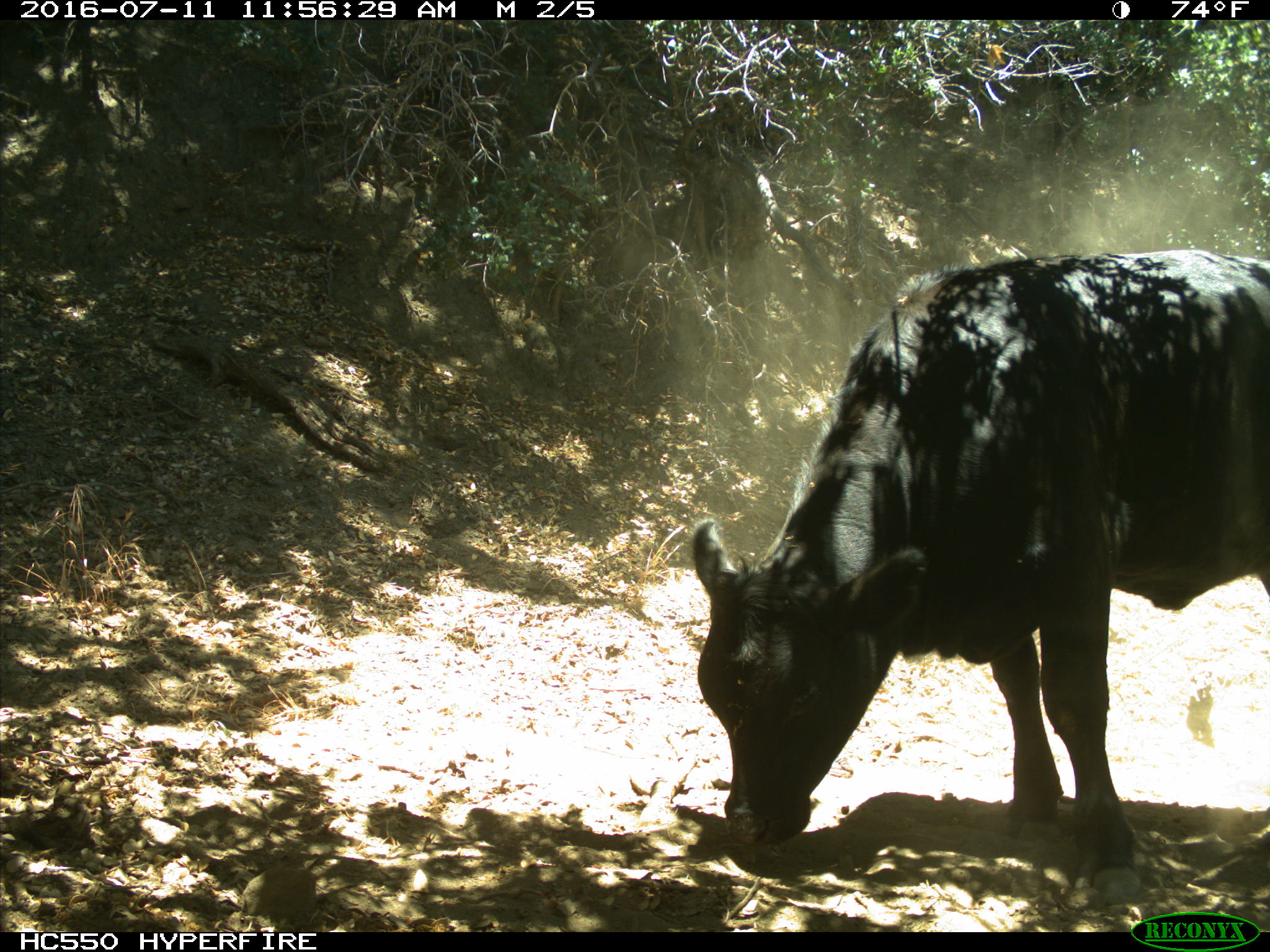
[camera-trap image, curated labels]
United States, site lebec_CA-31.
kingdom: Animalia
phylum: Chordata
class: Mammalia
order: Artiodactyla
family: Bovidae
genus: Bos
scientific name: Bos taurus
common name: domestic cow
Bos taurus (domestic cow).